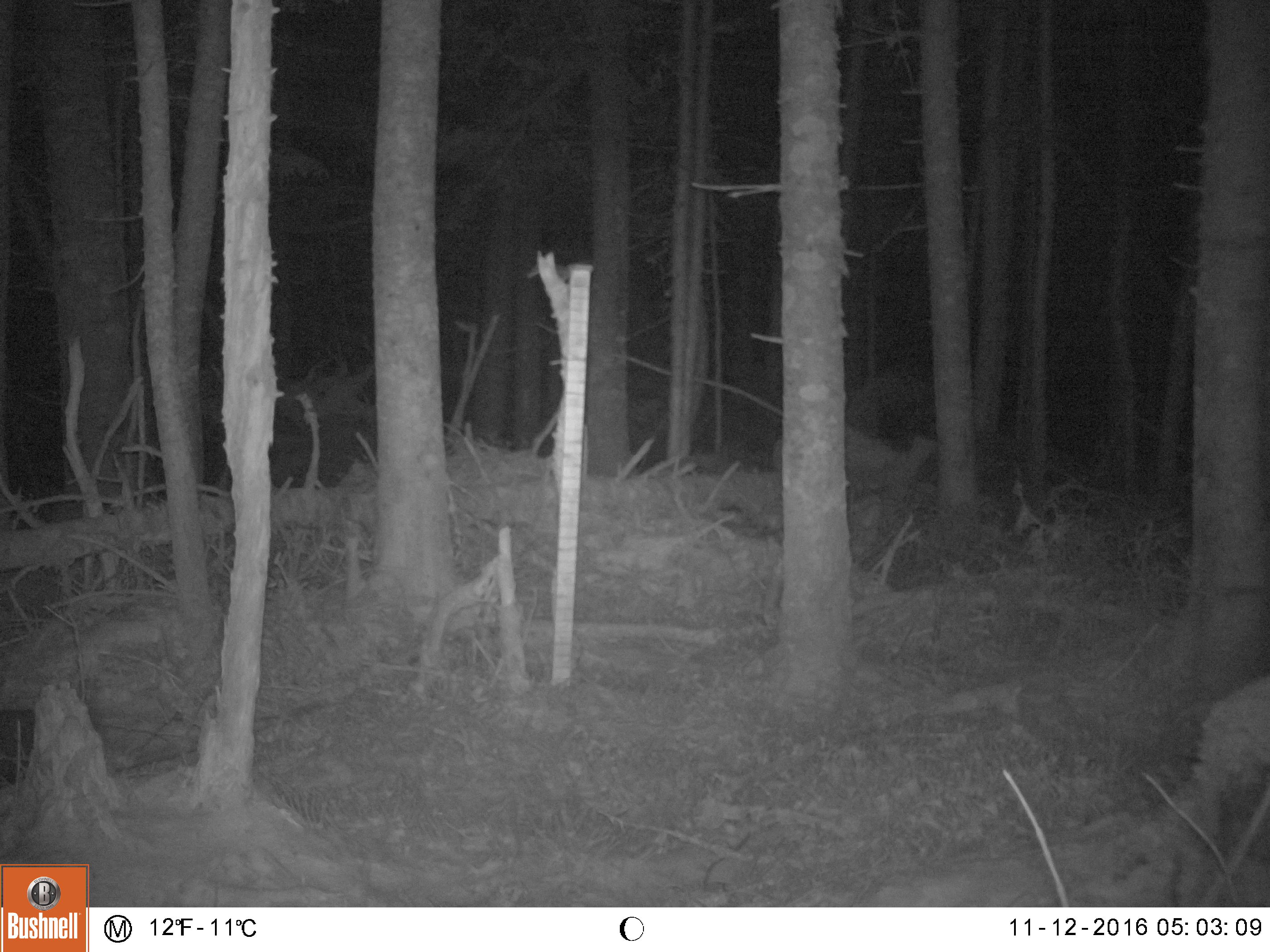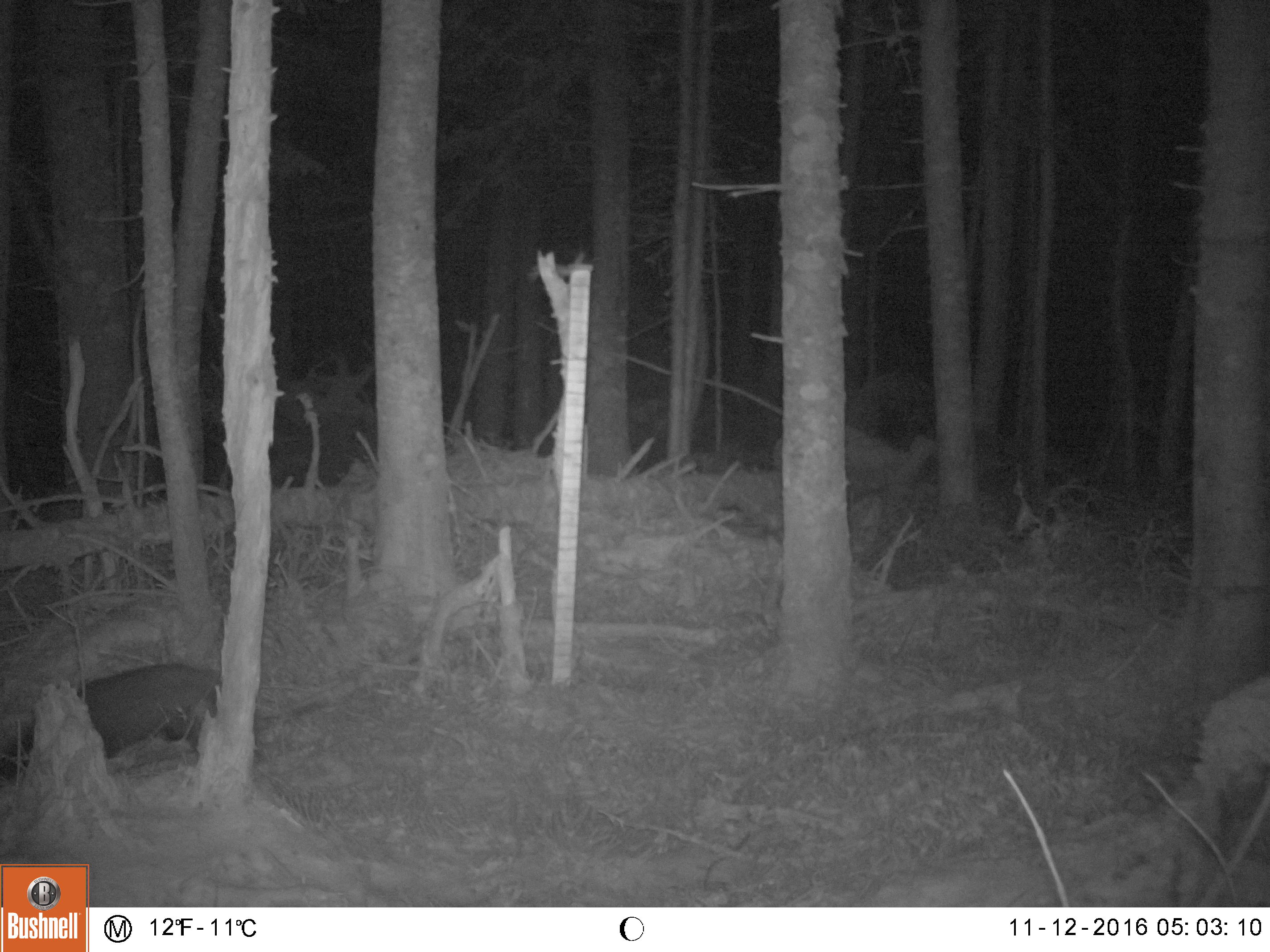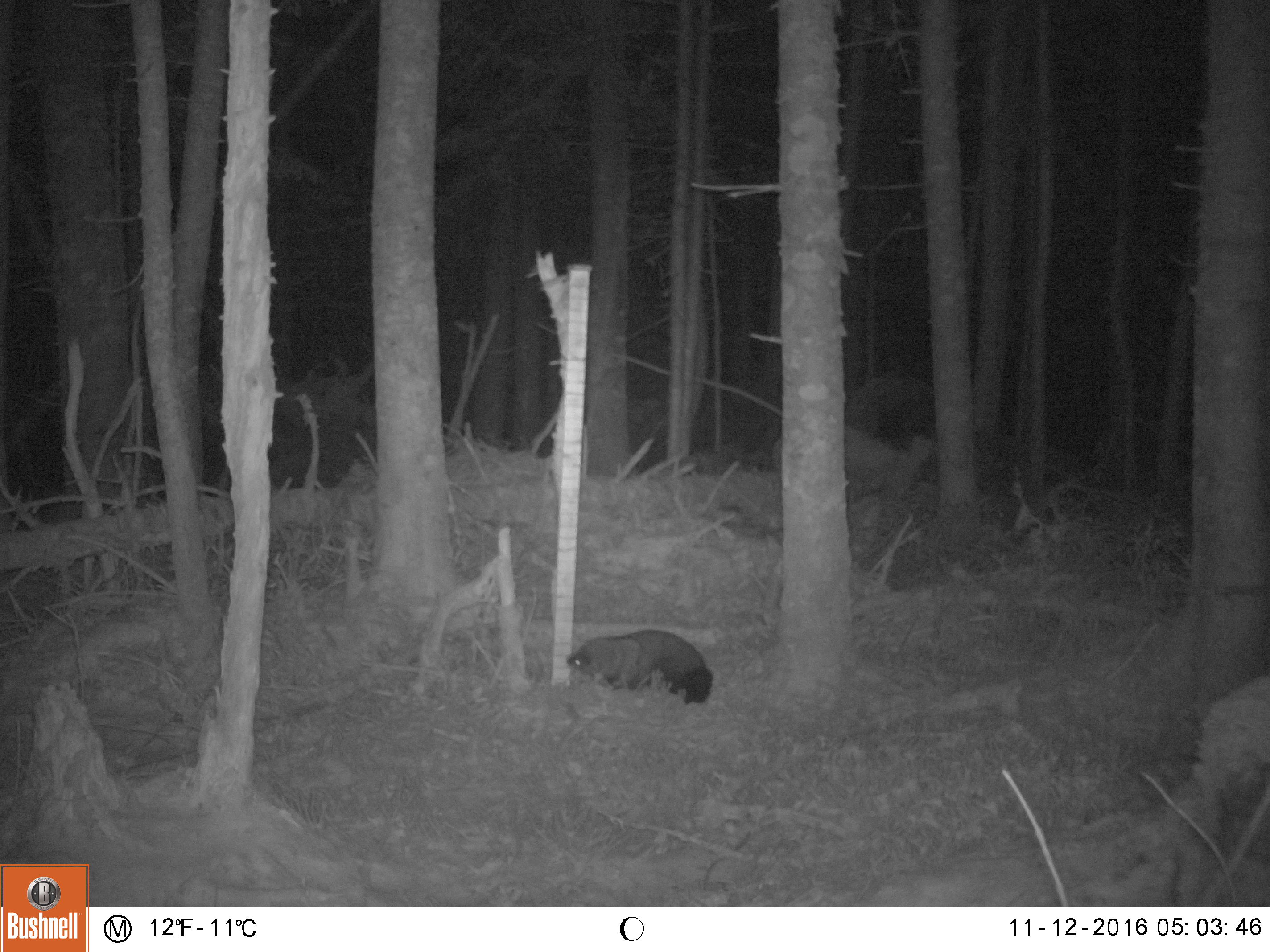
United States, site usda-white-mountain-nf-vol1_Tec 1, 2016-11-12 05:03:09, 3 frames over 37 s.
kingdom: Animalia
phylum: Chordata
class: Mammalia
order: Carnivora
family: Mustelidae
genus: Pekania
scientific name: Pekania pennanti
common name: fisher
Fisher (Pekania pennanti).